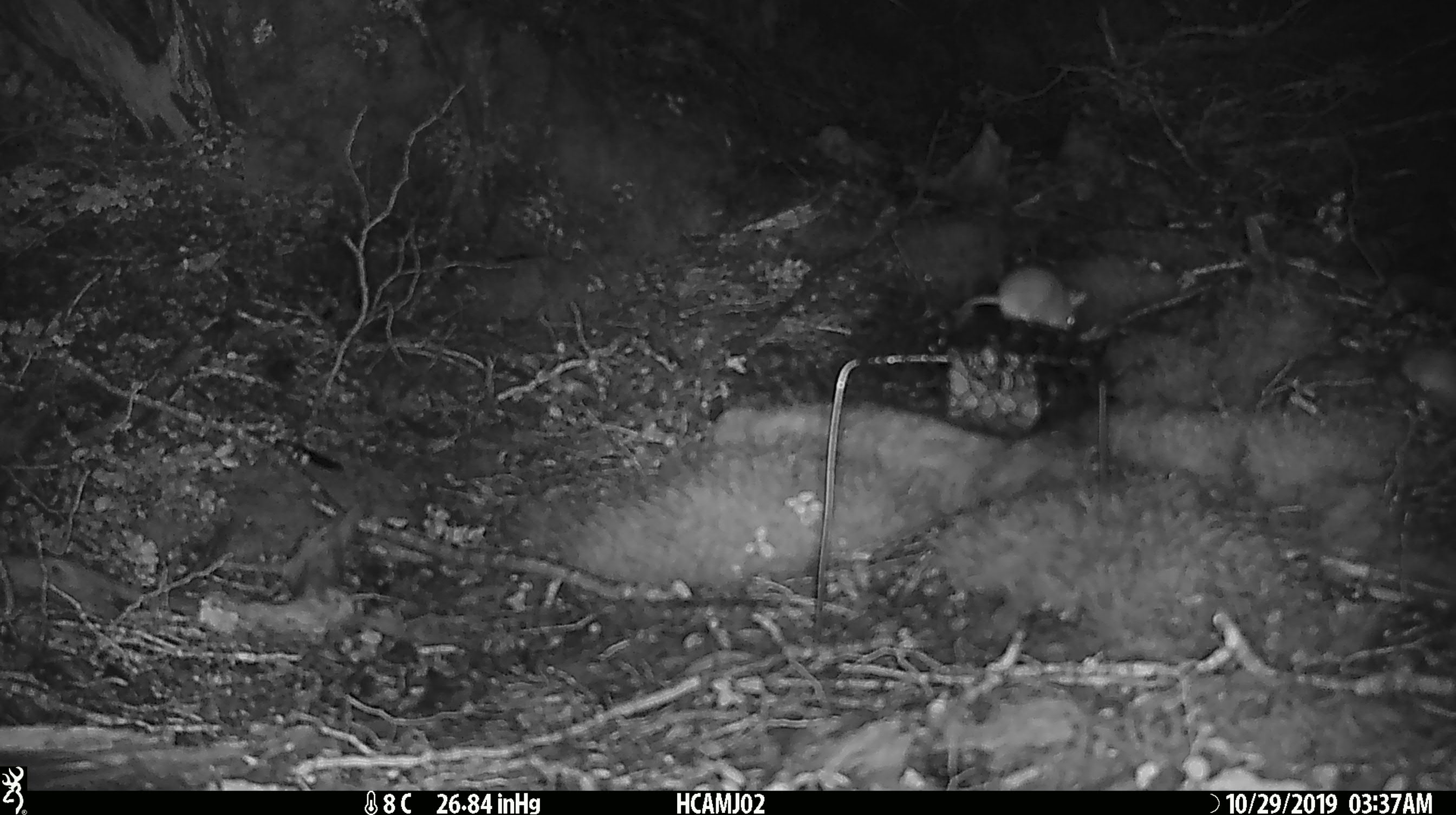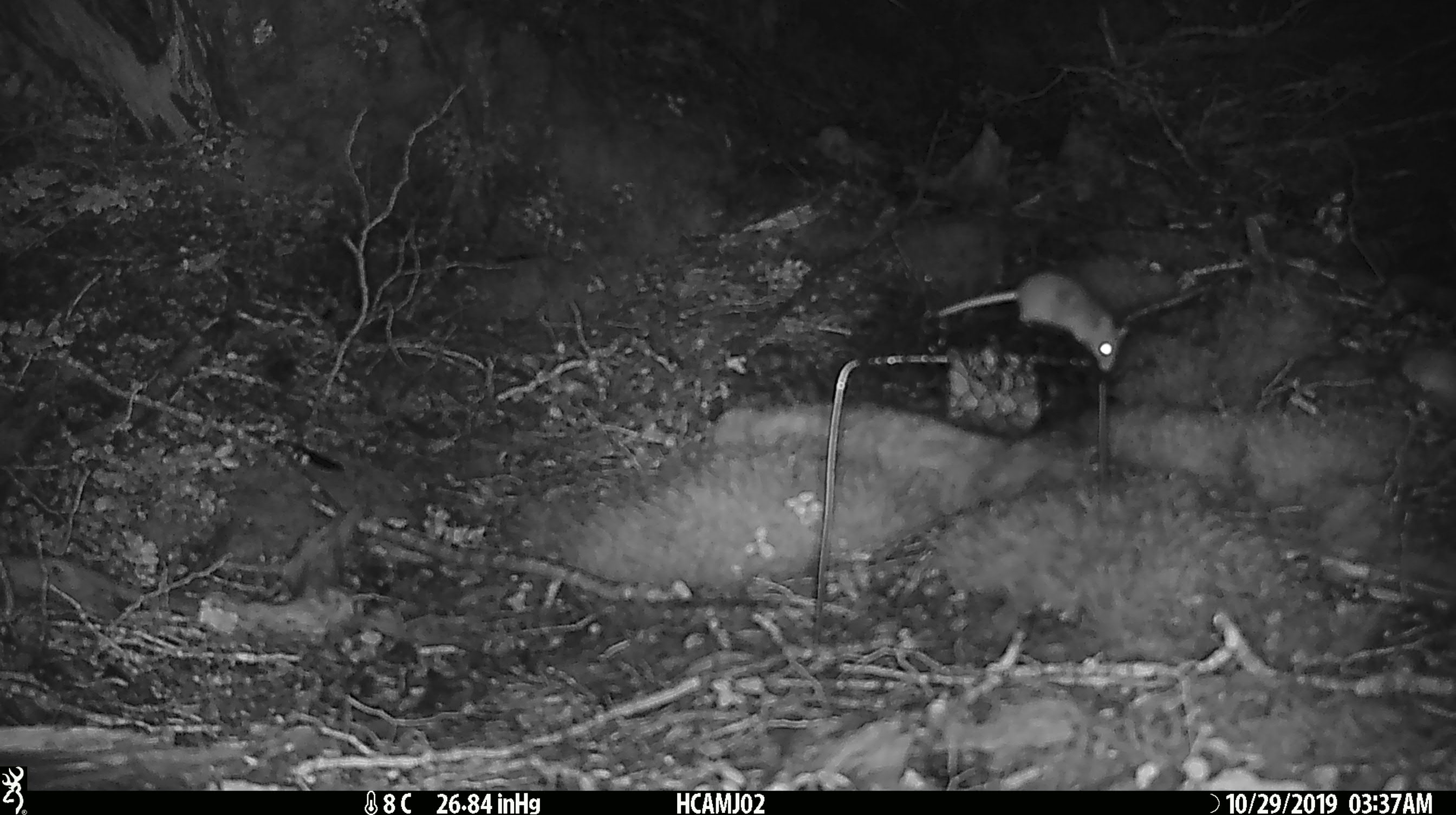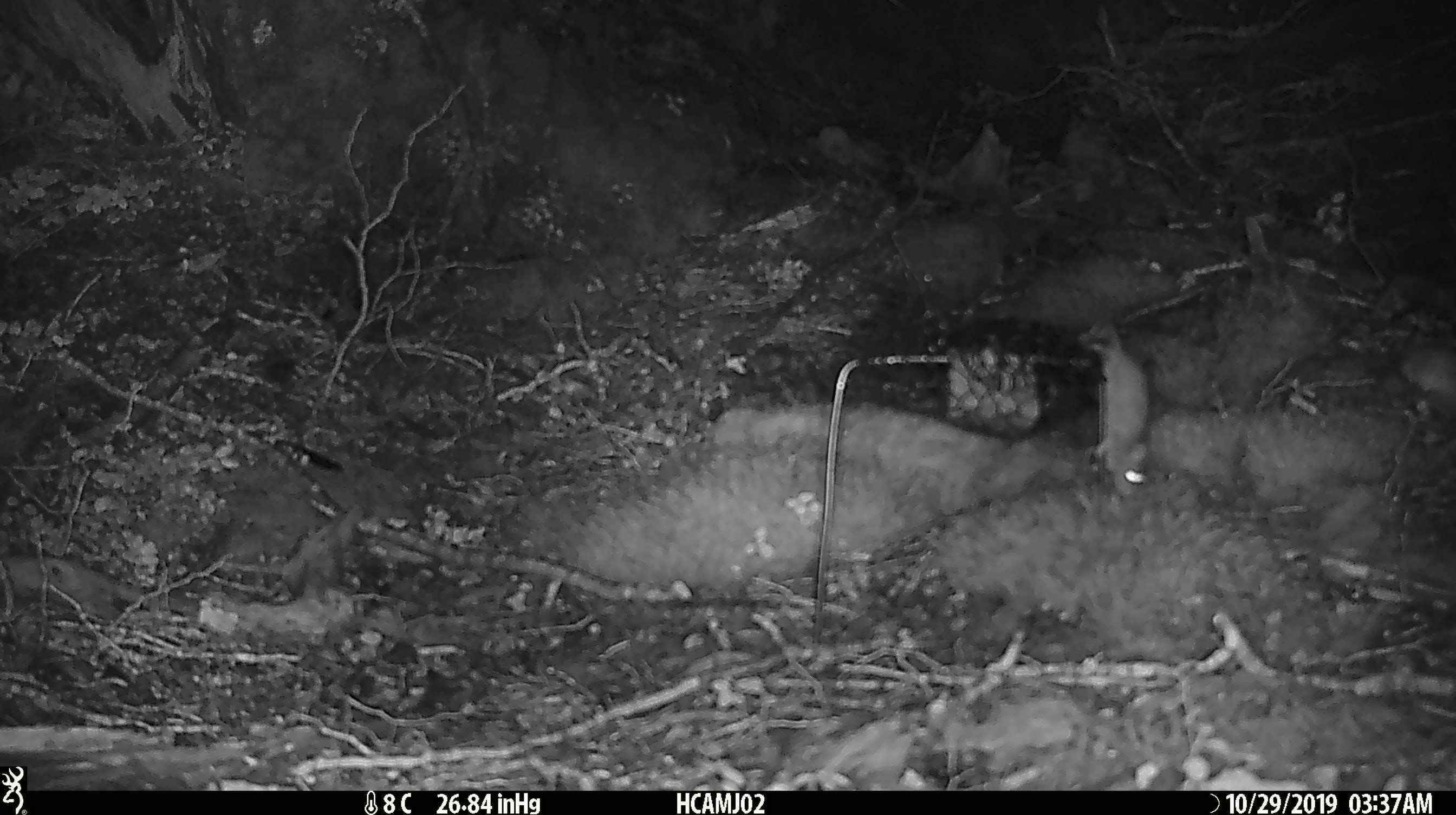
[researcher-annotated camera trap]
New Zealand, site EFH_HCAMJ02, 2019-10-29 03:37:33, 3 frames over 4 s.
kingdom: Animalia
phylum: Chordata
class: Mammalia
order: Rodentia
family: Muridae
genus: Mus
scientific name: Mus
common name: mouse